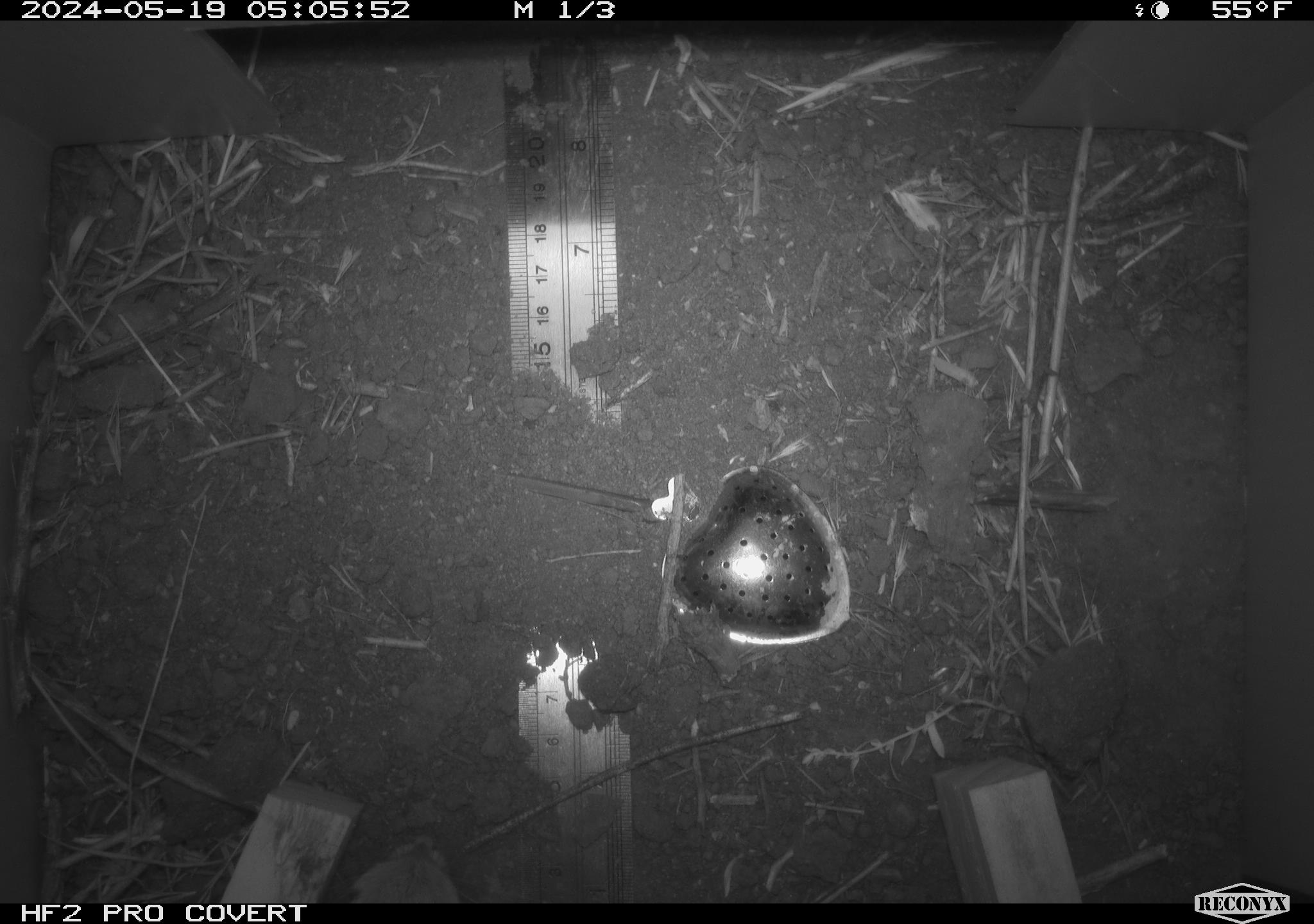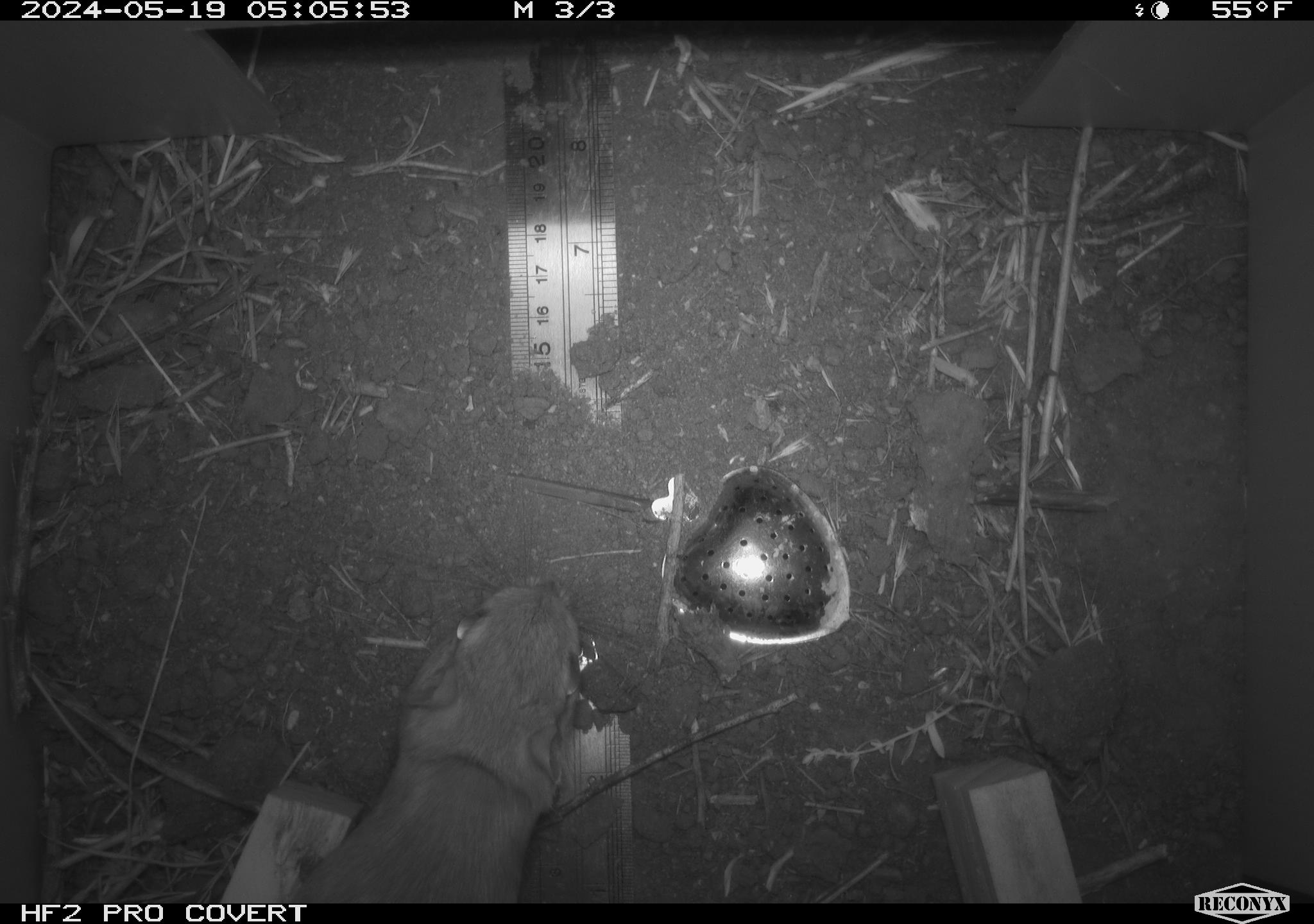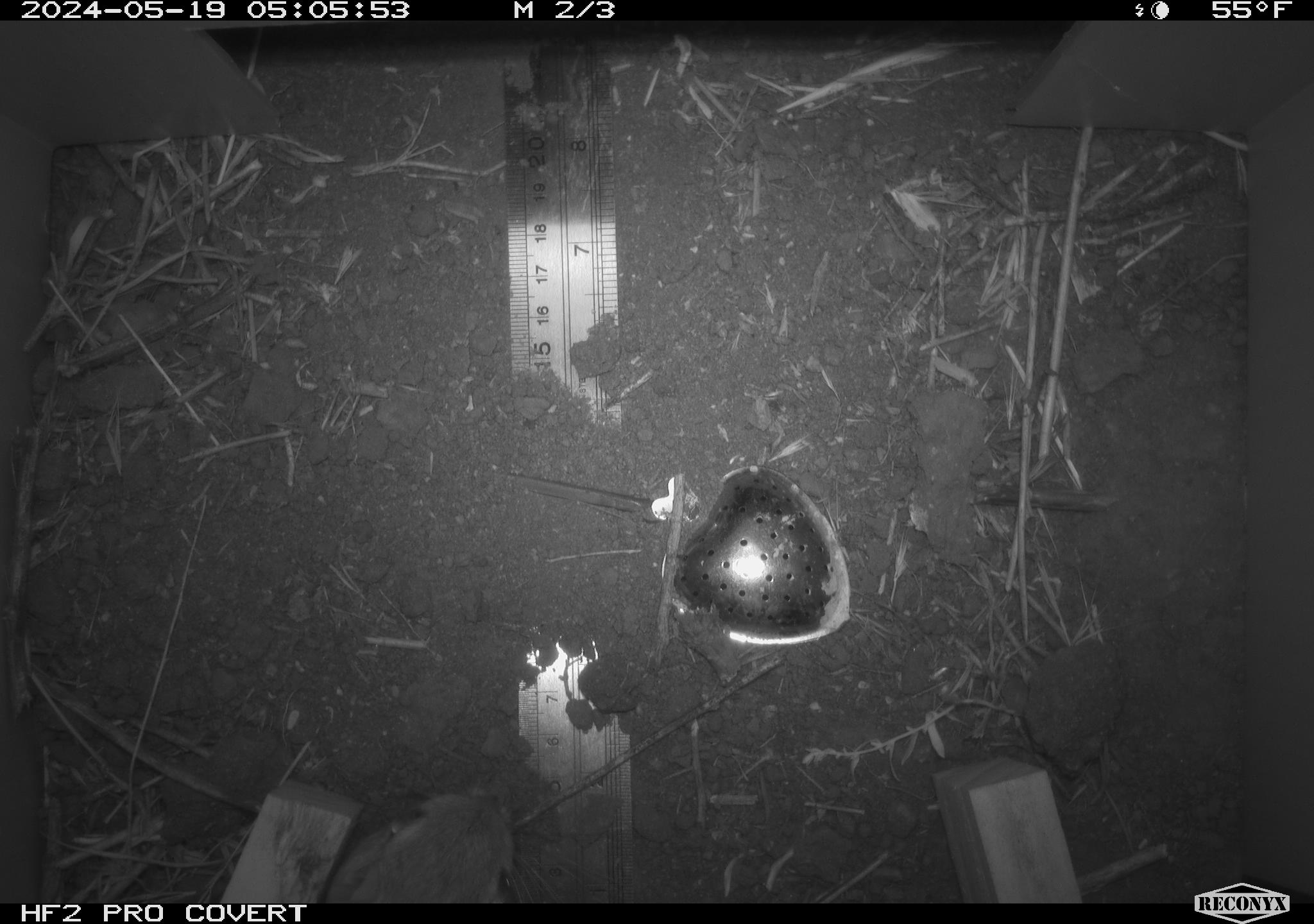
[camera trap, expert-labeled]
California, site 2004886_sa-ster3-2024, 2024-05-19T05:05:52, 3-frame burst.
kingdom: Animalia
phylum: Chordata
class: Mammalia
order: Rodentia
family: Heteromyidae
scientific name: Heteromyidae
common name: kangaroo rats and pocket mice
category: heteromyidae family